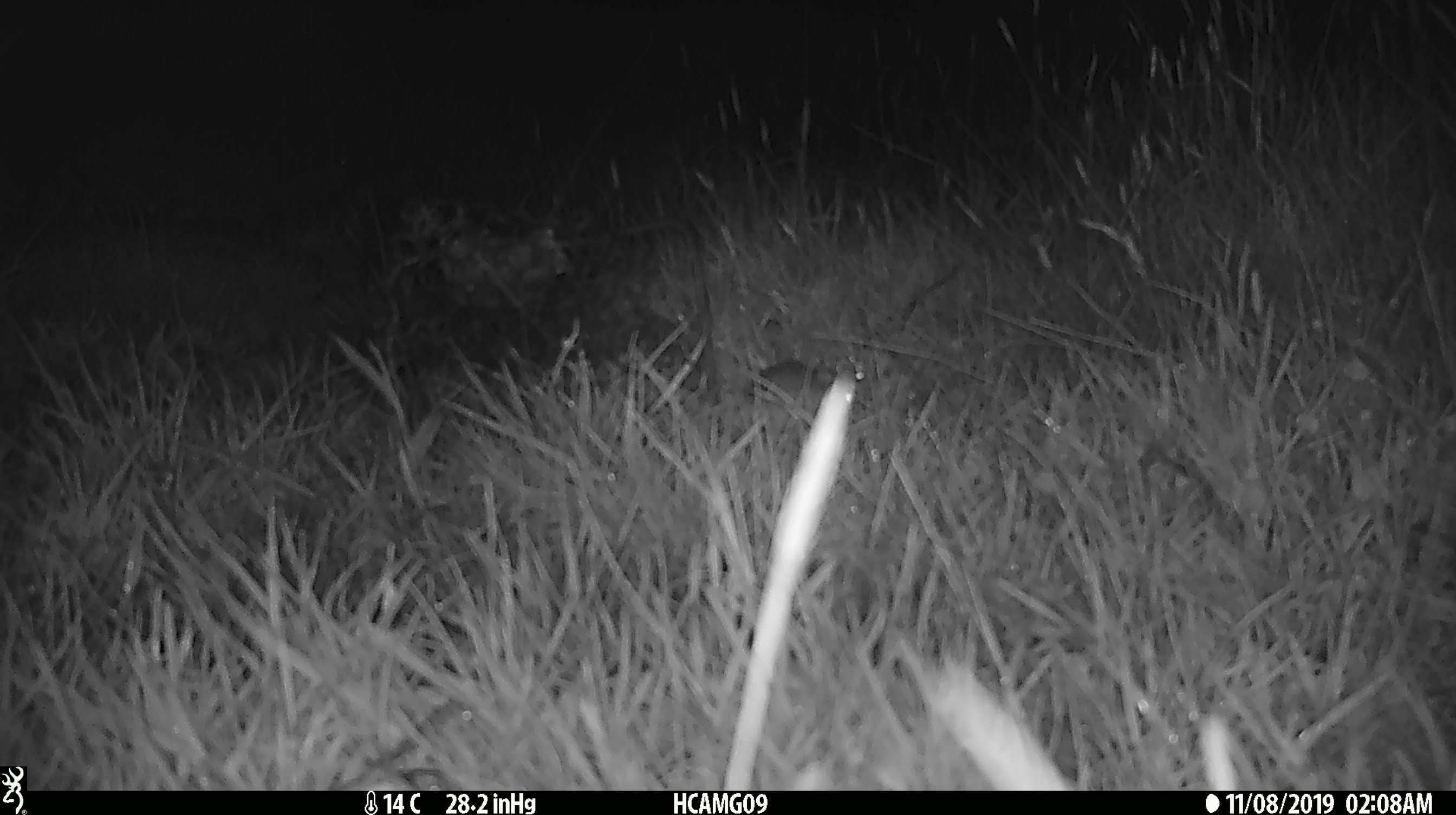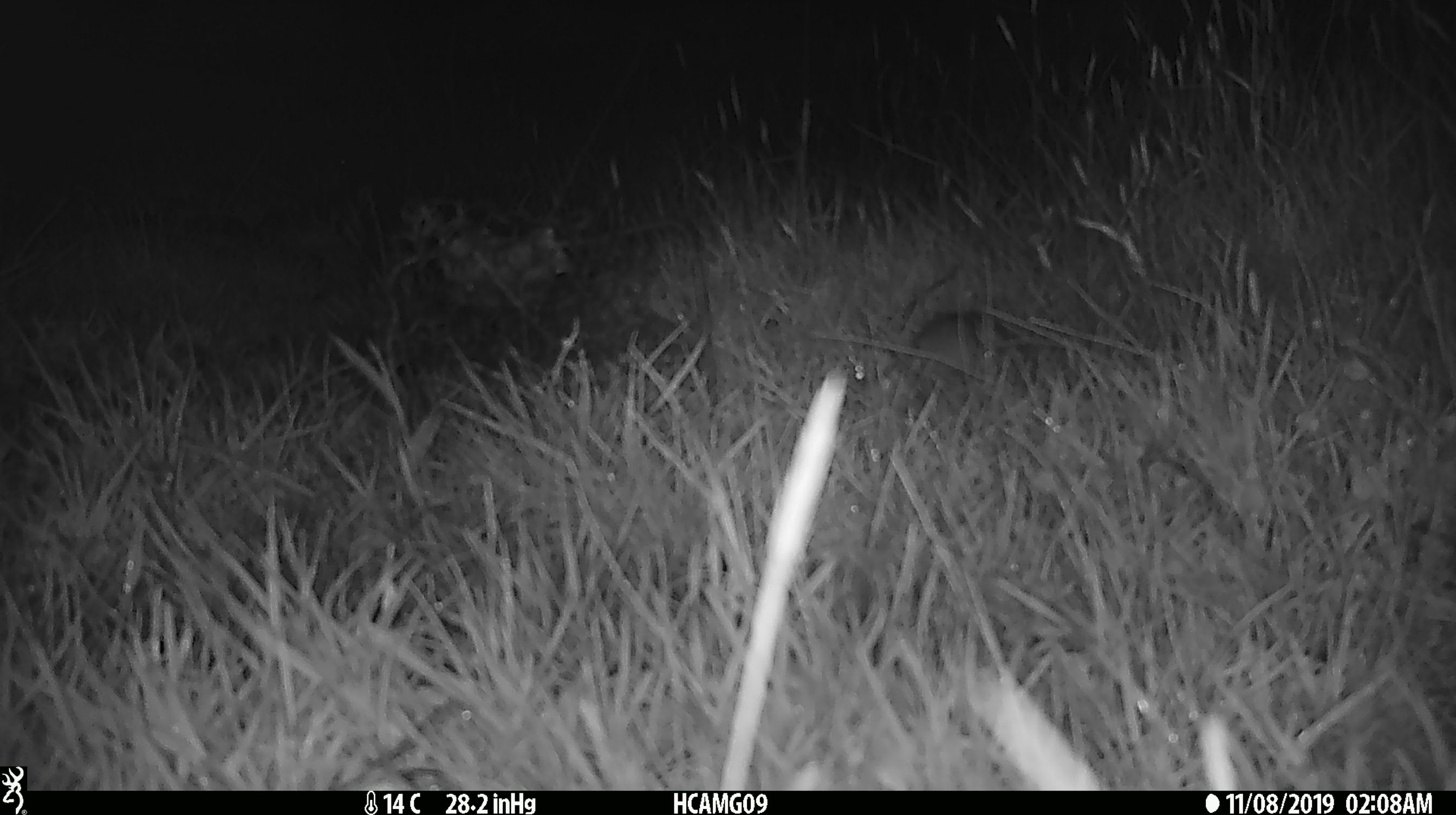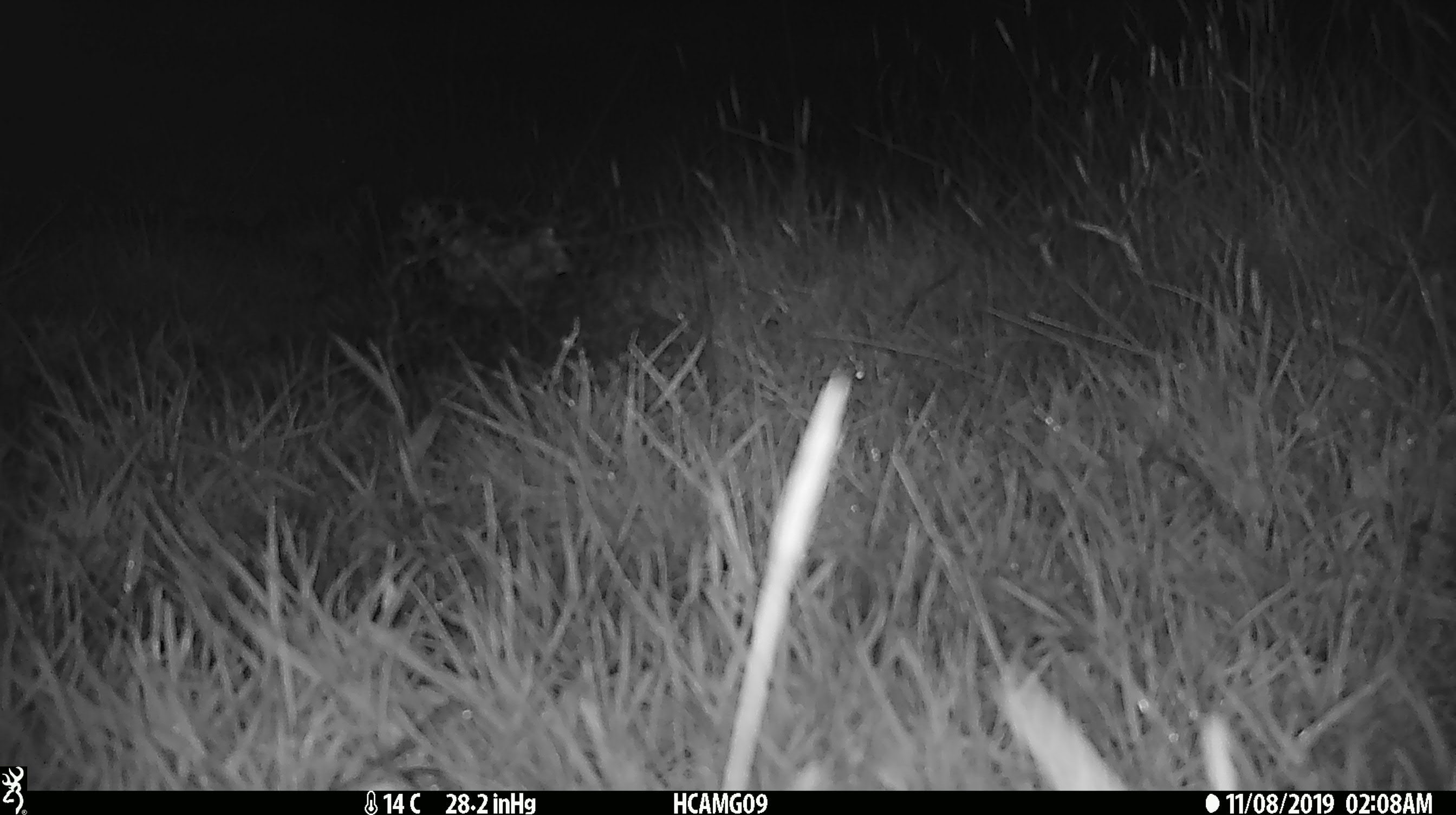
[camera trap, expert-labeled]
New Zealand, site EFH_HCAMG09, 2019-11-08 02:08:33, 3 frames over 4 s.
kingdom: Animalia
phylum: Chordata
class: Mammalia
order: Rodentia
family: Muridae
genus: Mus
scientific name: Mus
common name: mouse